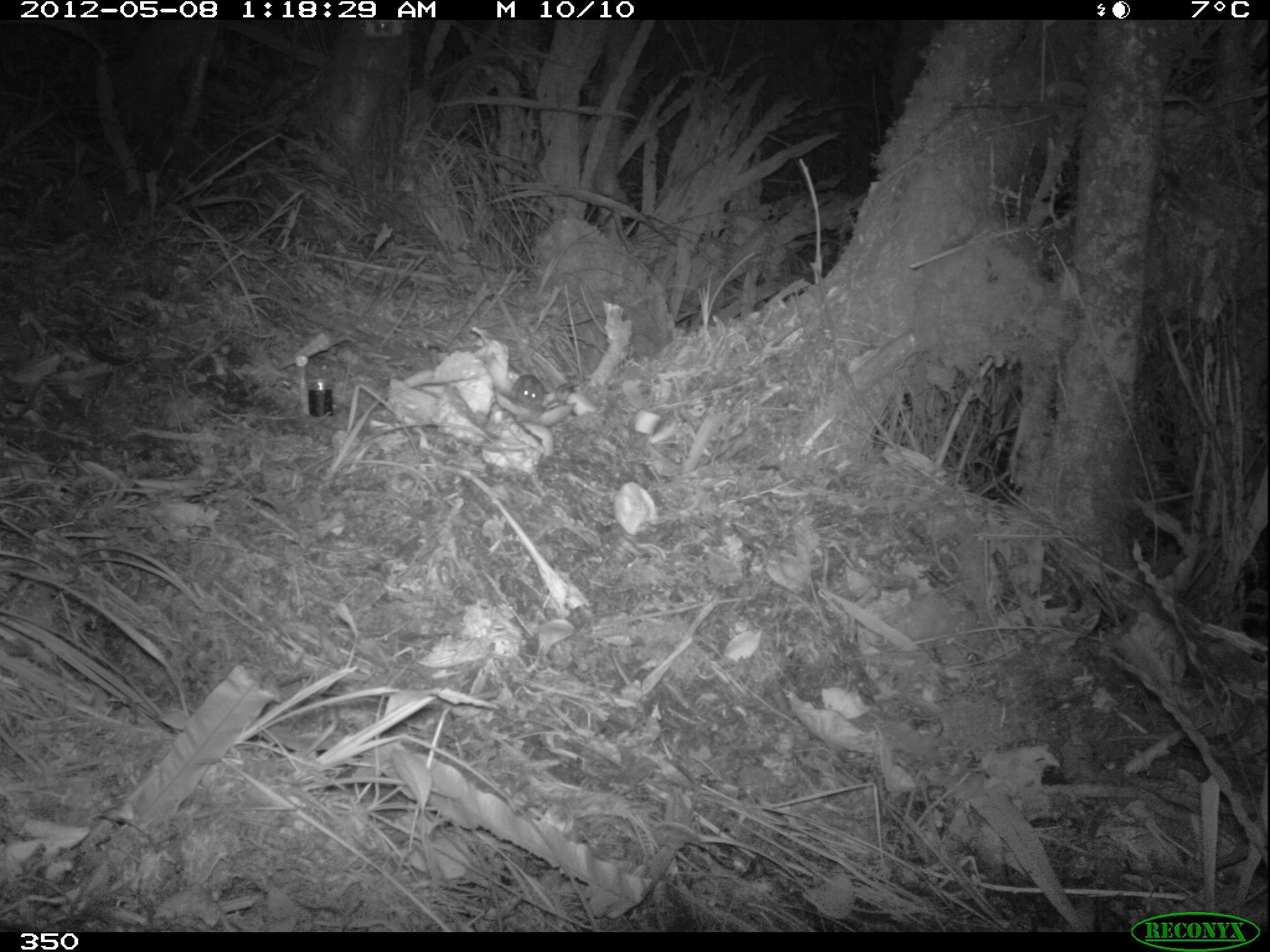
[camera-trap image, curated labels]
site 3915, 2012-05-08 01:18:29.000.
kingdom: Animalia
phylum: Chordata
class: Mammalia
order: Rodentia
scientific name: Rodentia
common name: rodents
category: unknown rodent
Unknown rodent (rodents) (Rodentia).